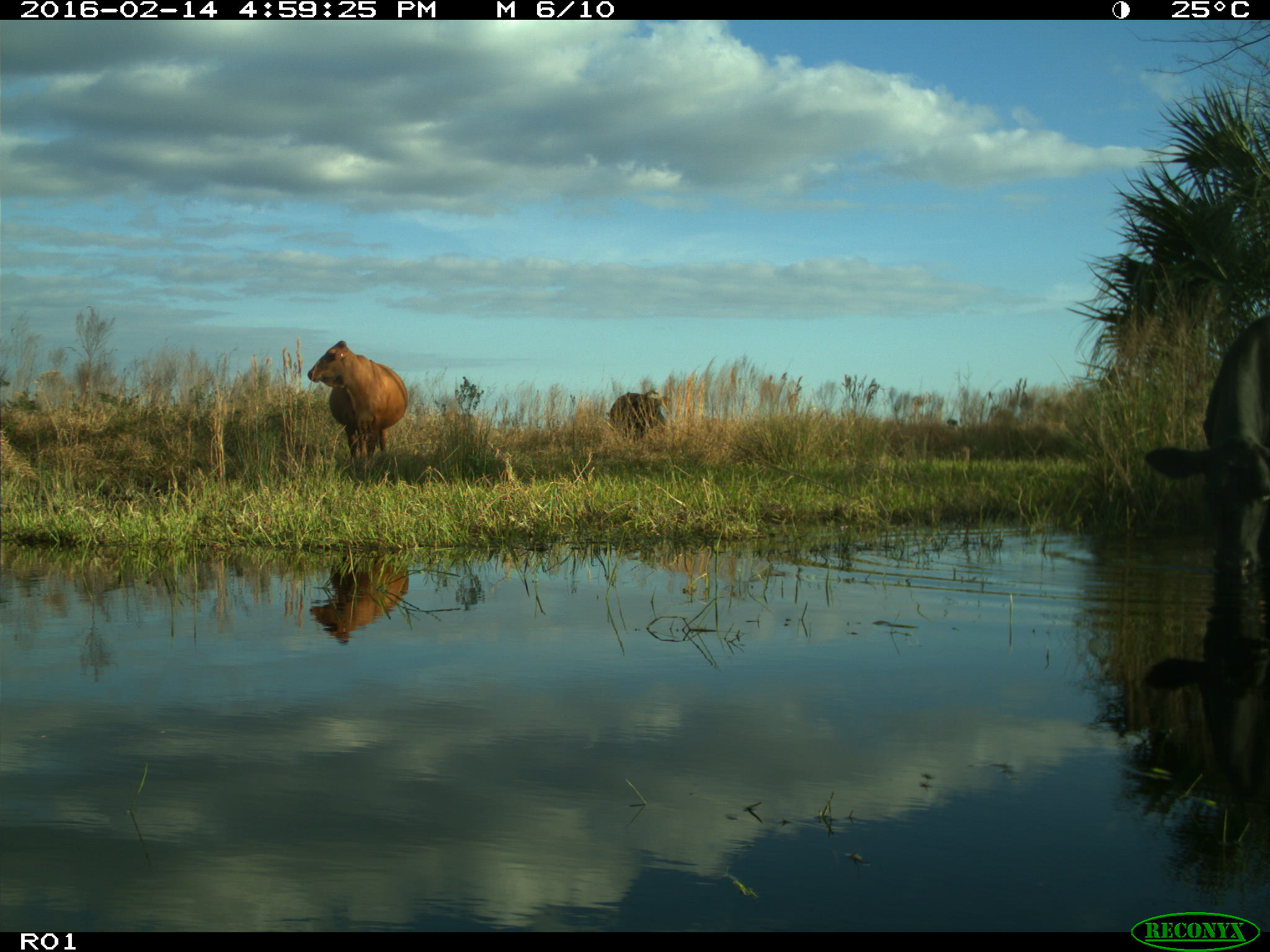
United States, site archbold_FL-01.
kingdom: Animalia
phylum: Chordata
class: Mammalia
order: Artiodactyla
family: Bovidae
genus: Bos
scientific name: Bos taurus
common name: domestic cow